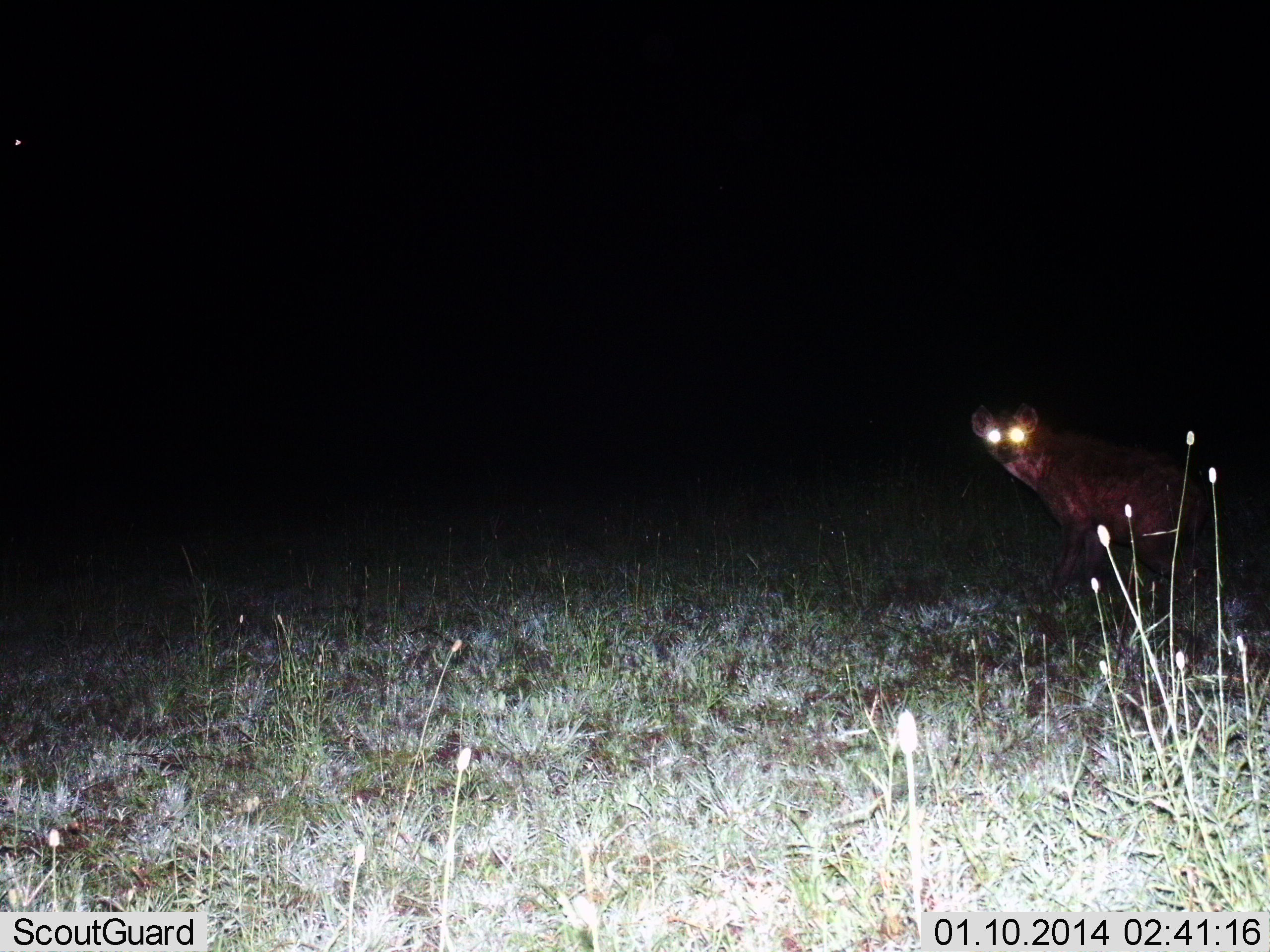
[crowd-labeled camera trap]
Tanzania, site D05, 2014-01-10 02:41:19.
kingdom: Animalia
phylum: Chordata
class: Mammalia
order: Carnivora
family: Hyaenidae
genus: Crocuta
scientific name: Crocuta crocuta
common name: spotted hyena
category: hyenaspotted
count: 1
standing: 70%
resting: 0%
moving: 30%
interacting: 0%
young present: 0%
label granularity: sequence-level